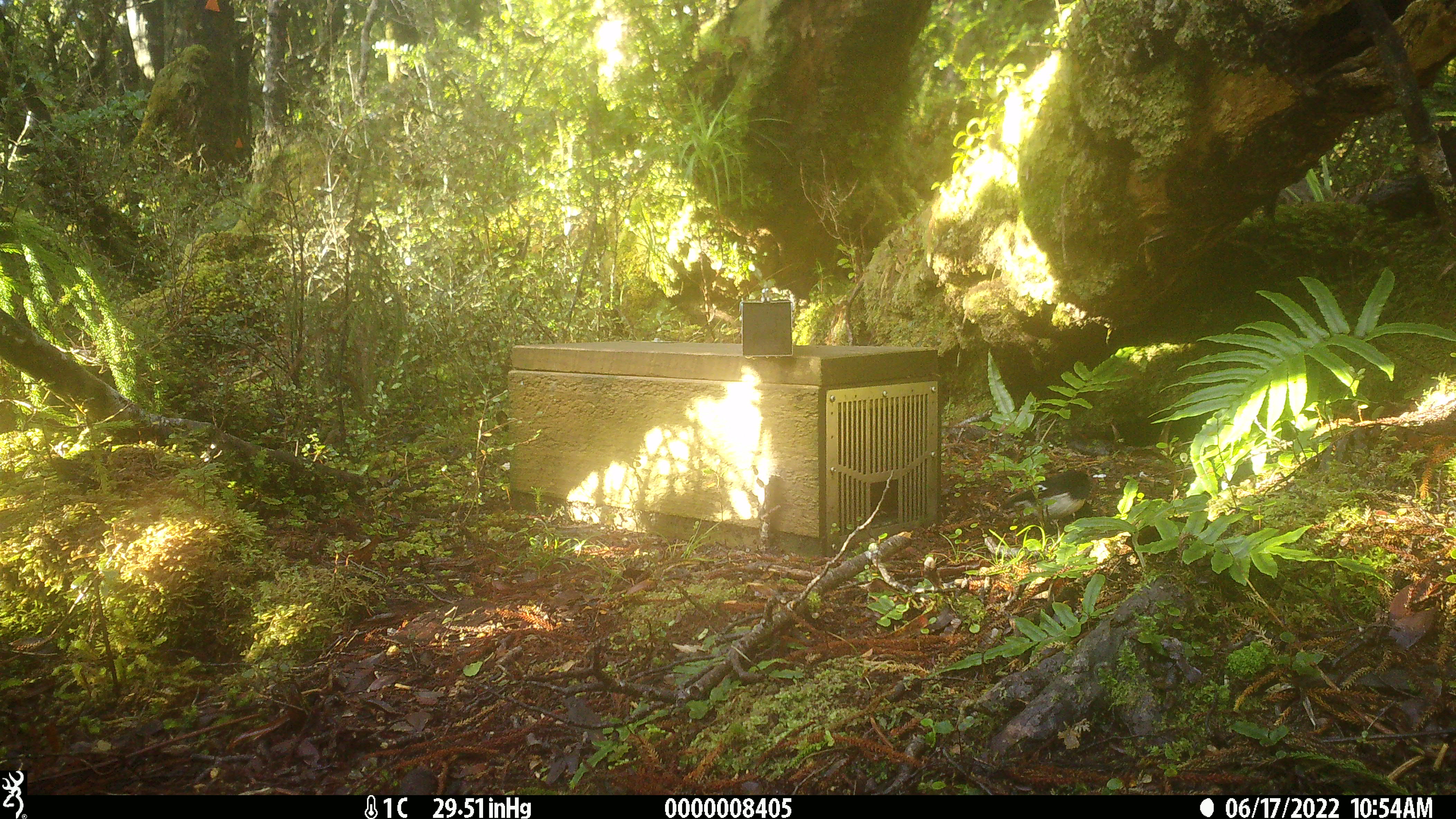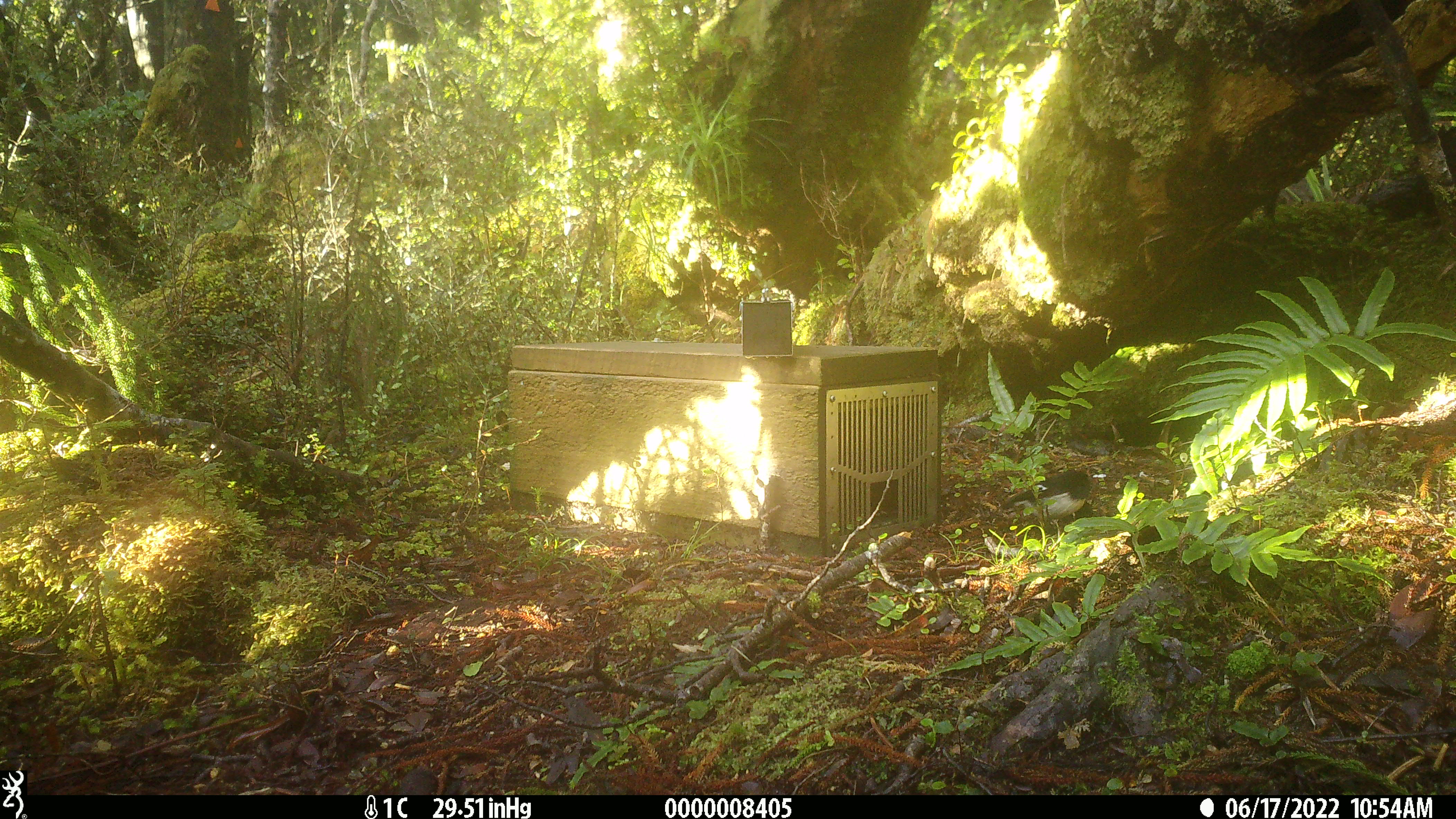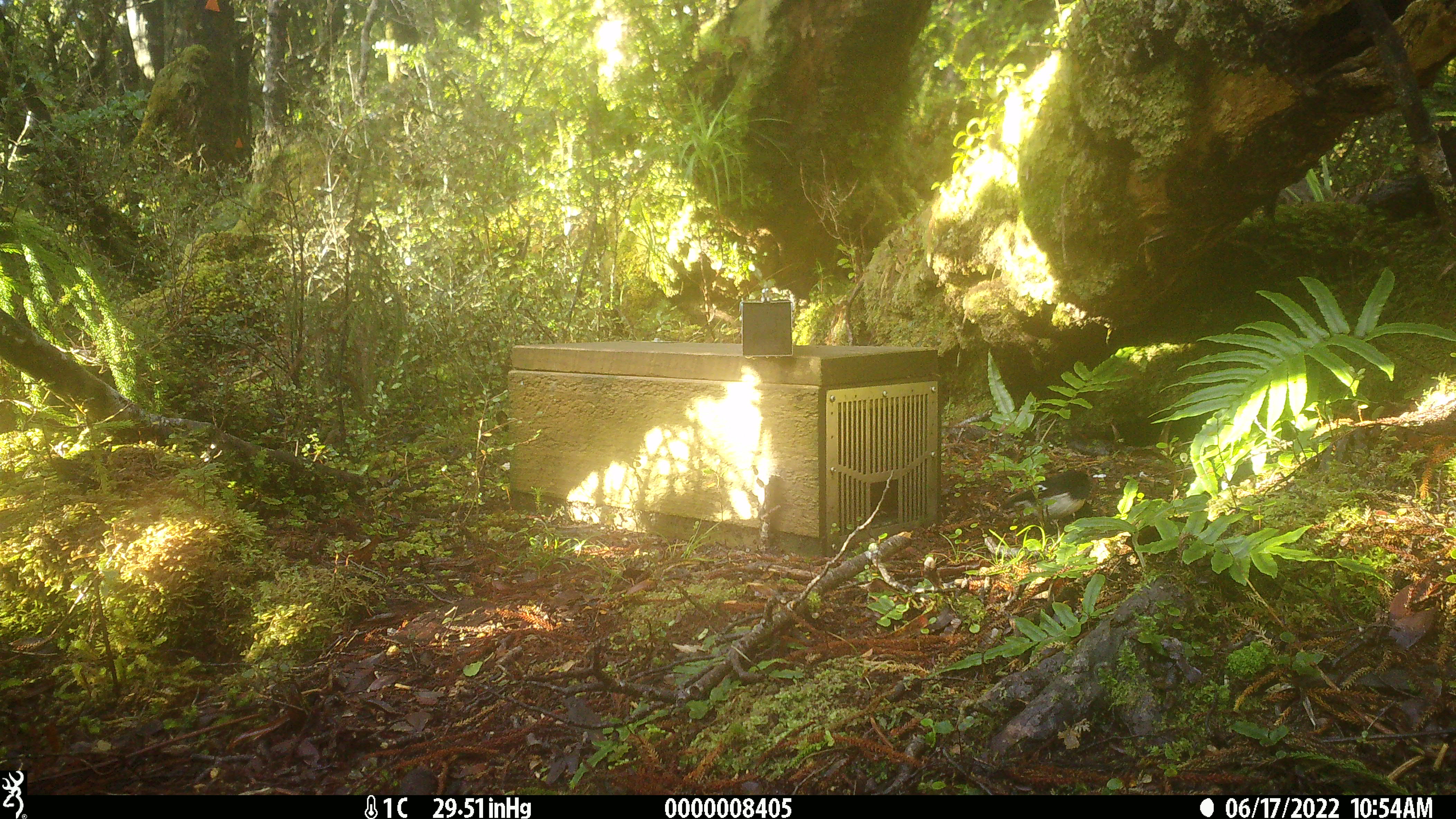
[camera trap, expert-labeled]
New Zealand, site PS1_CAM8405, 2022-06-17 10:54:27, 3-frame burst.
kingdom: Animalia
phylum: Chordata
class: Aves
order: Passeriformes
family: Petroicidae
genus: Petroica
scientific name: Petroica macrocephala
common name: tomtit